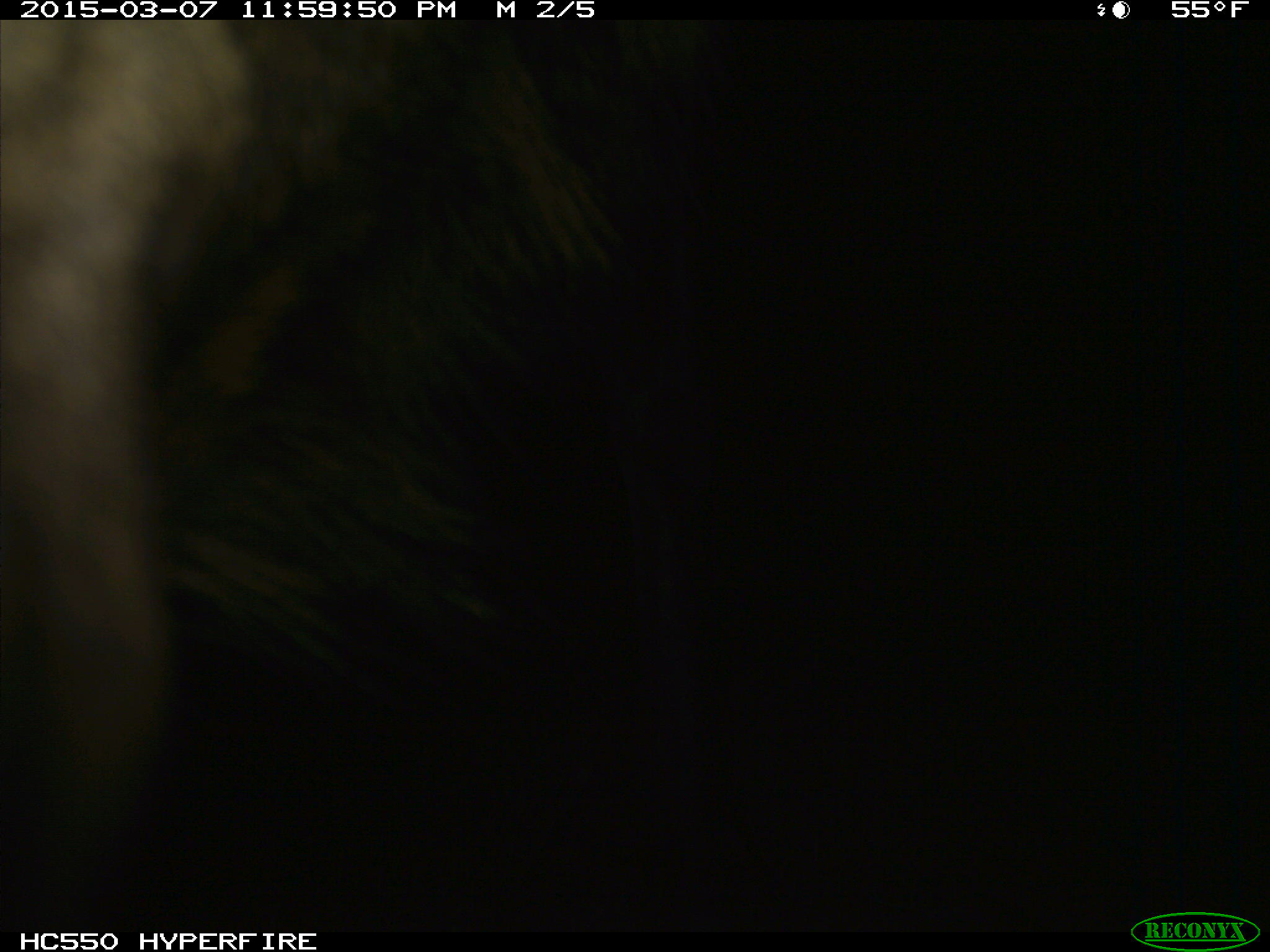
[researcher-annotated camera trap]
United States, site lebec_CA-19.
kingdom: Animalia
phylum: Chordata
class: Mammalia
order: Artiodactyla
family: Cervidae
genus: Cervus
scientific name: Cervus canadensis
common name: elk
Cervus canadensis (elk).